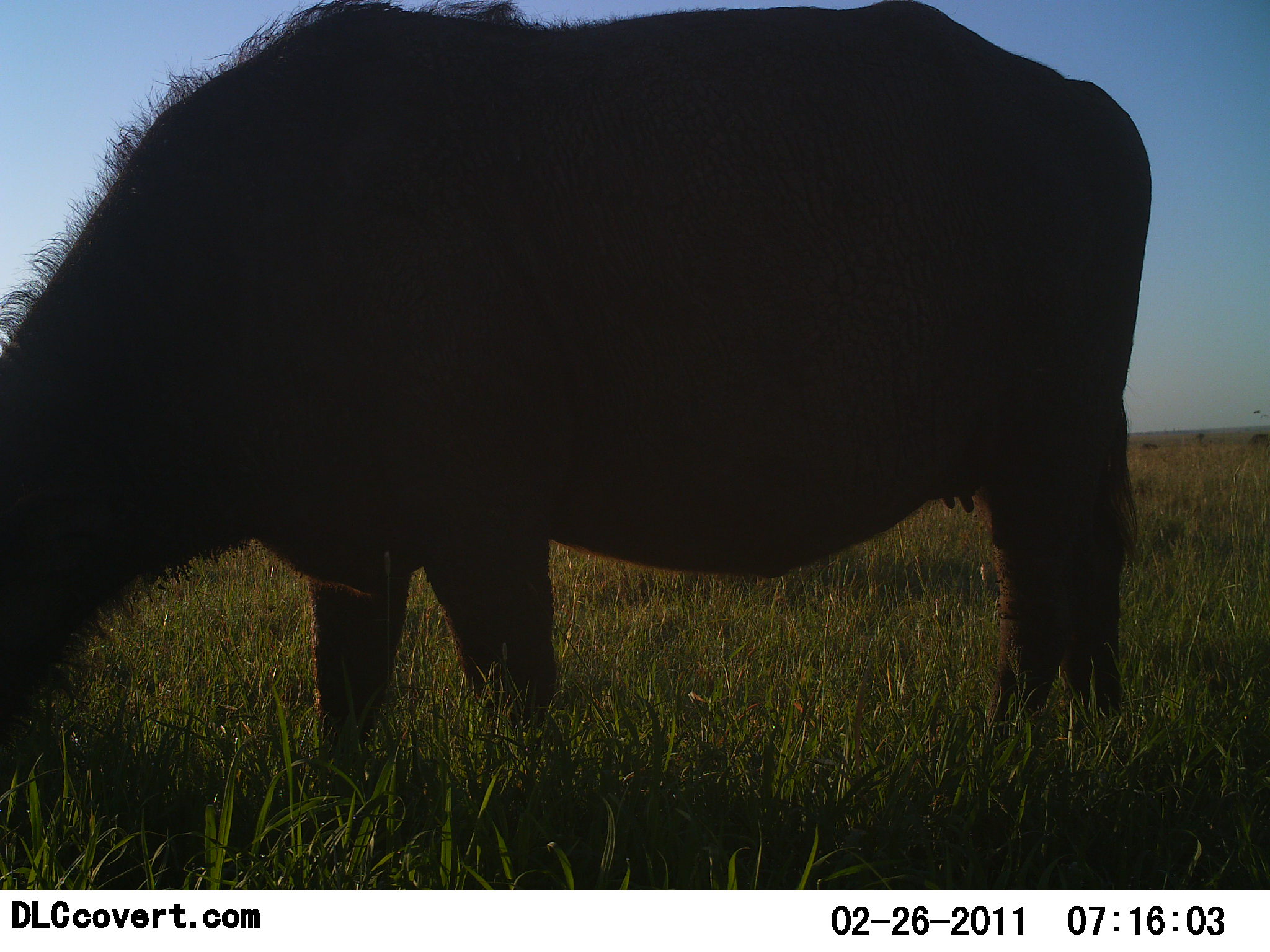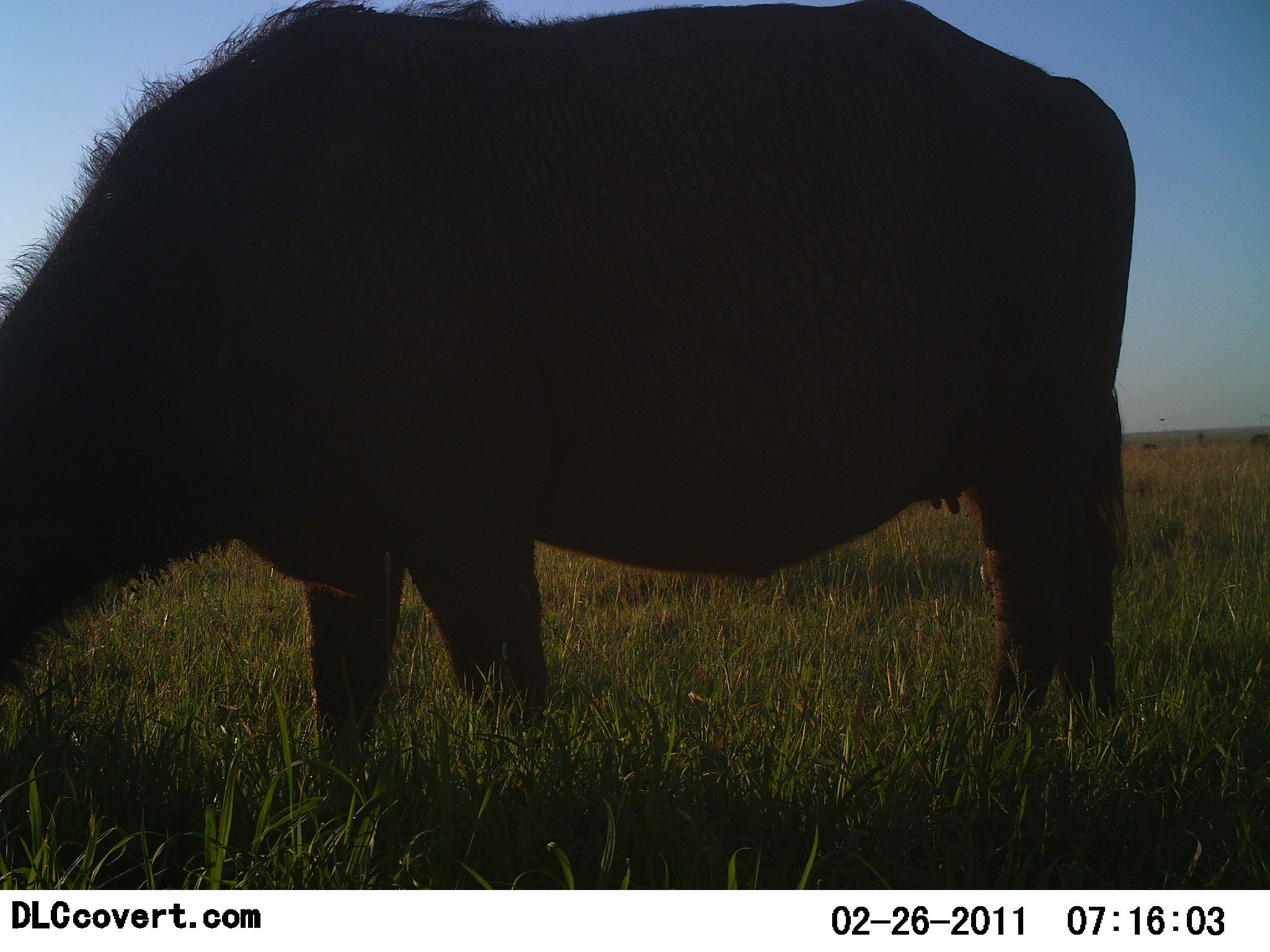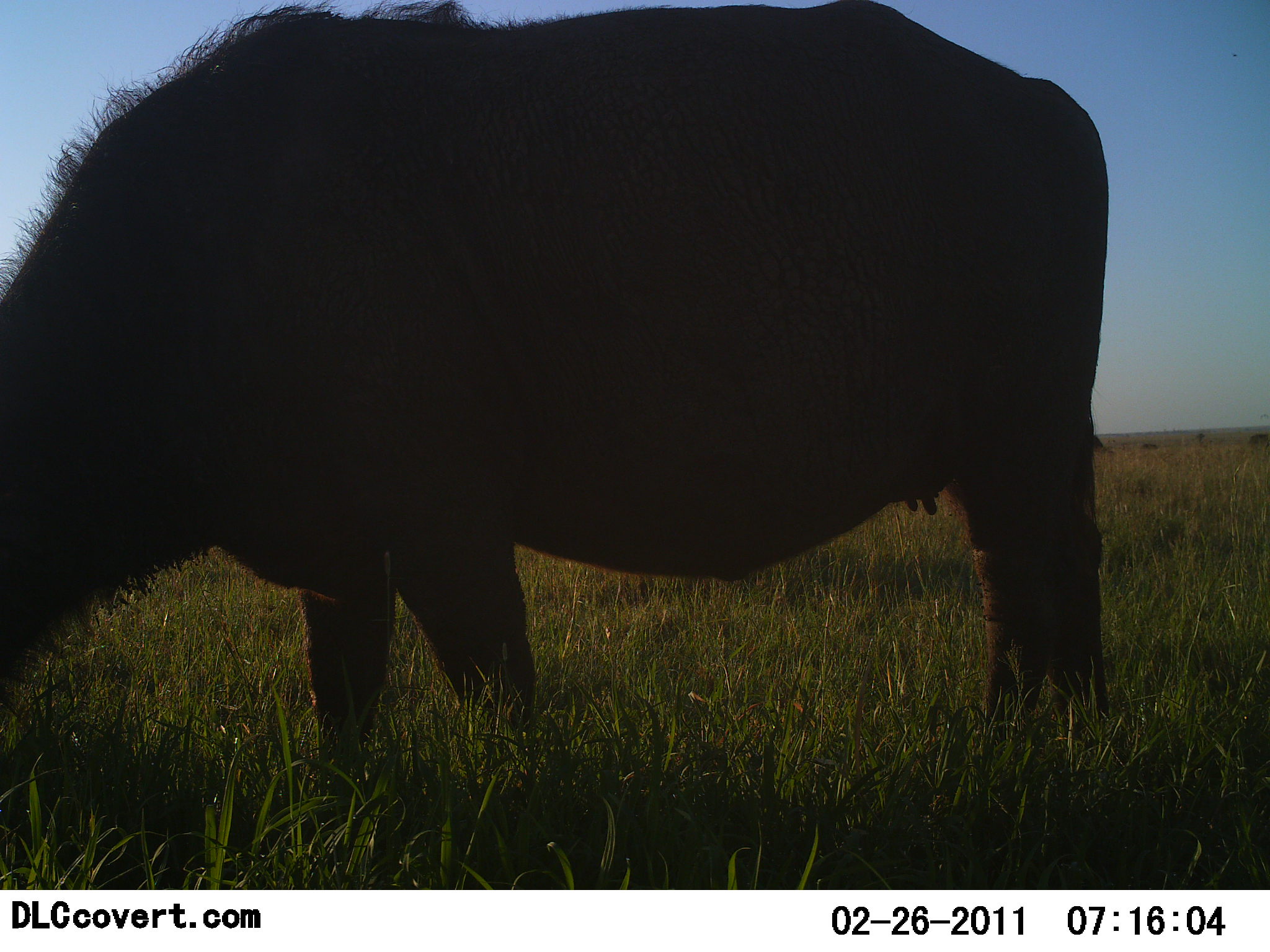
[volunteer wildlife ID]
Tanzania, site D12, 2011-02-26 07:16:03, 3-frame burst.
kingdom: Animalia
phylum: Chordata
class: Mammalia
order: Artiodactyla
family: Bovidae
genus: Syncerus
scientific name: Syncerus caffer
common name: cape buffalo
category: buffalo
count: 1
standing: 38%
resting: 0%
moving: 0%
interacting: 0%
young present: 0%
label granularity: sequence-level